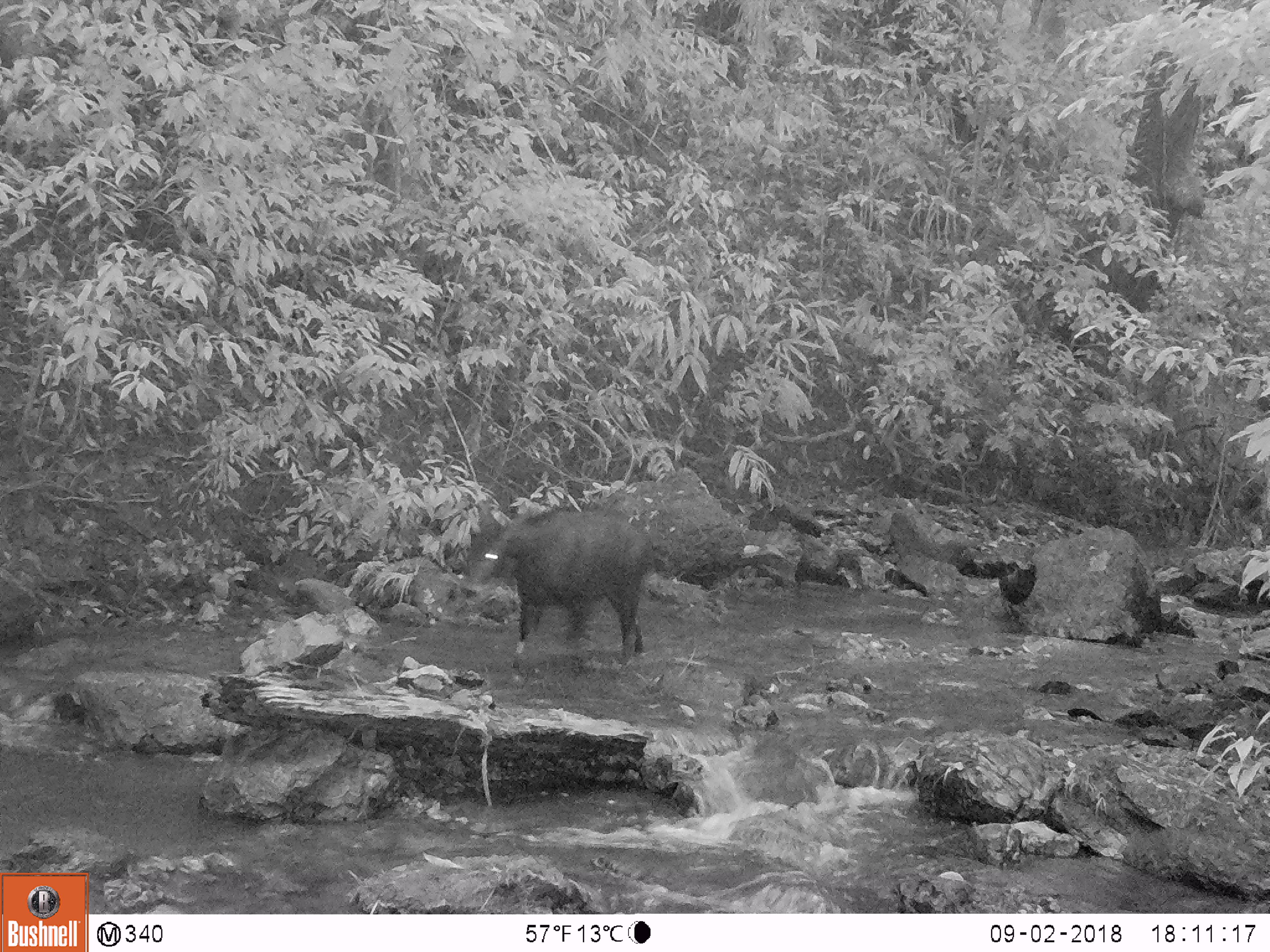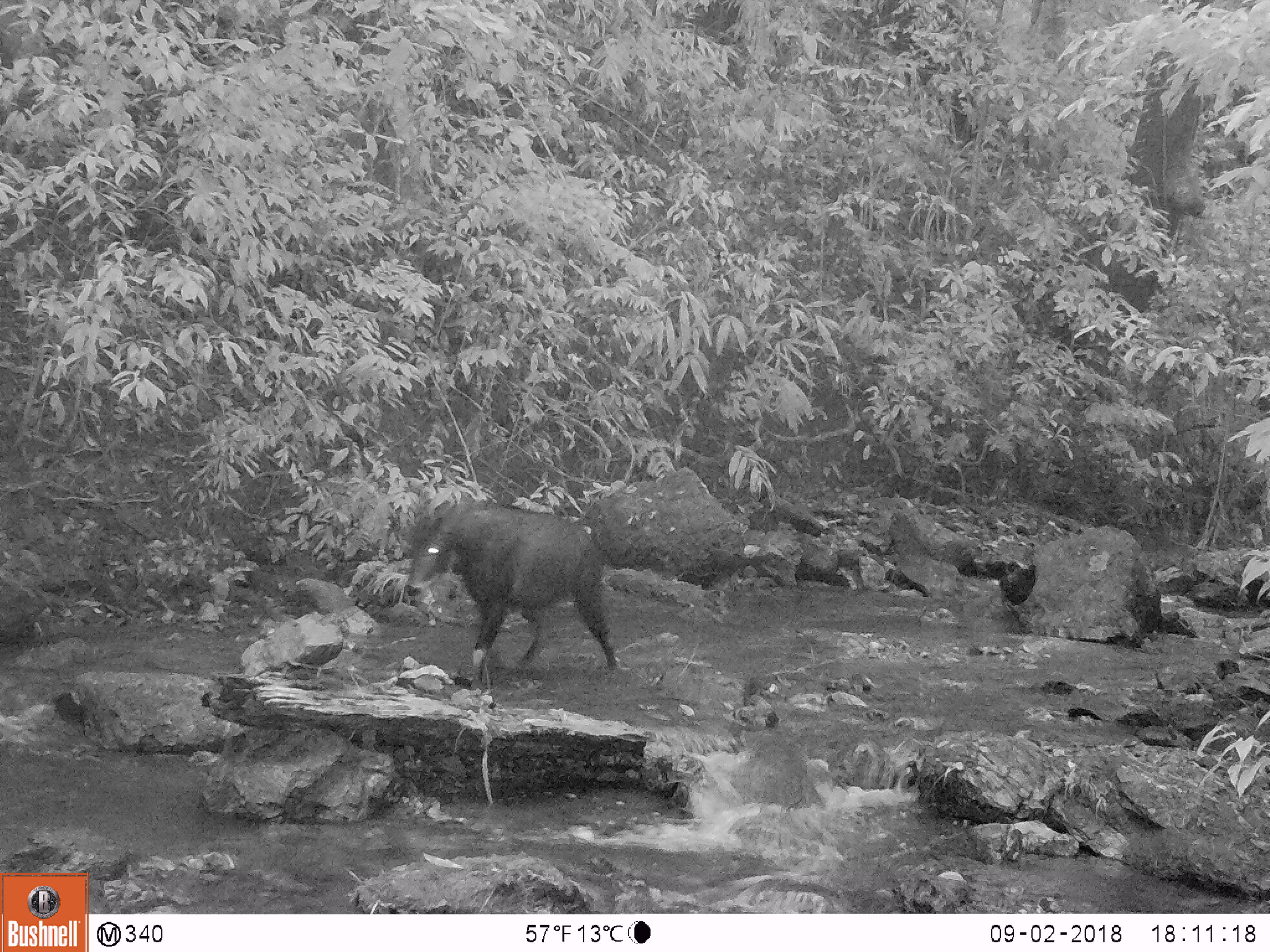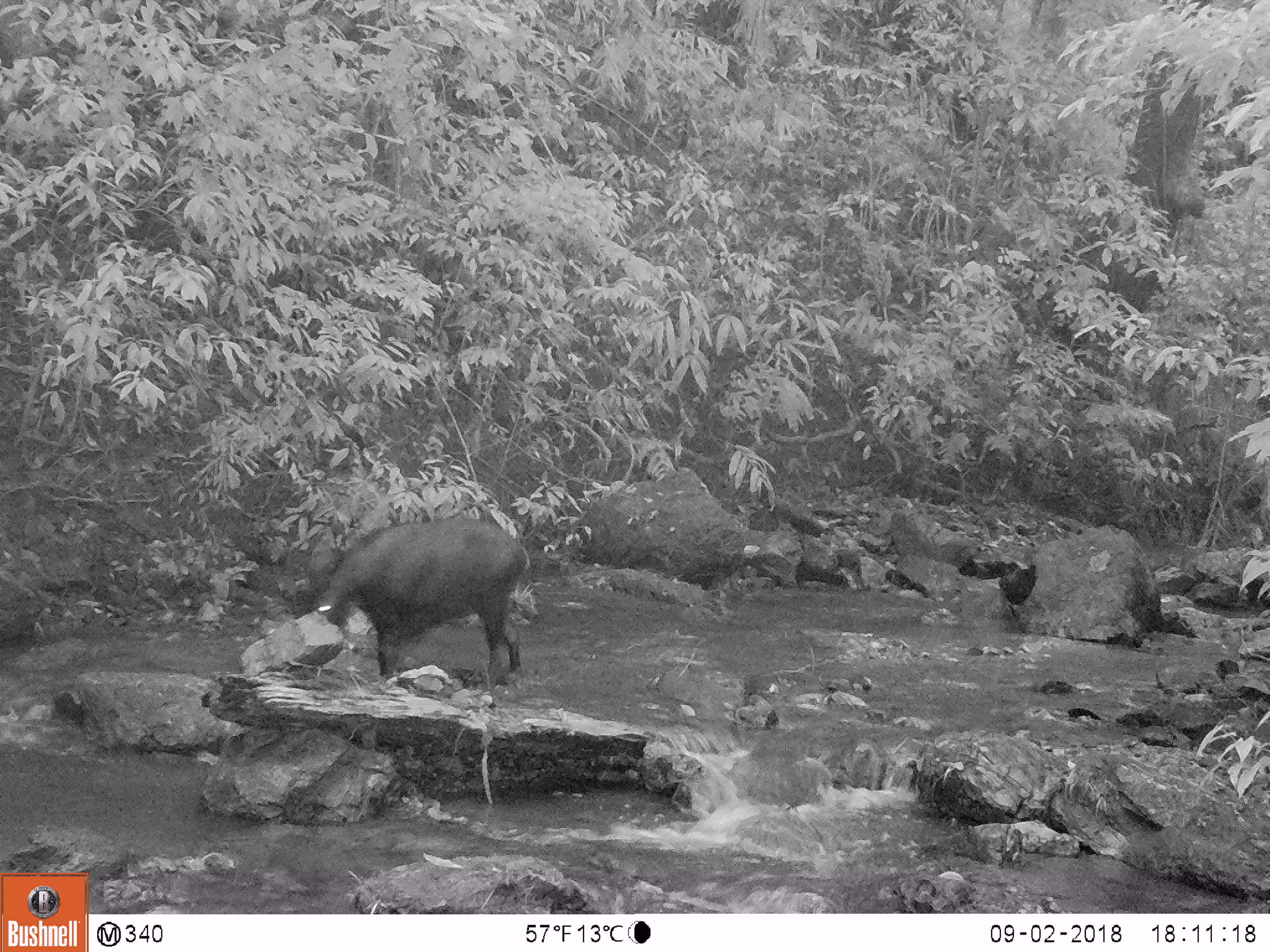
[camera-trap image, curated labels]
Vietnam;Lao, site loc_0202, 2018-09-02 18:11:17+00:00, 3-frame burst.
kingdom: Animalia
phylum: Chordata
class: Mammalia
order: Artiodactyla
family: Bovidae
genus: Capricornis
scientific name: Capricornis sumatraensis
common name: chinese serow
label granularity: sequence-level